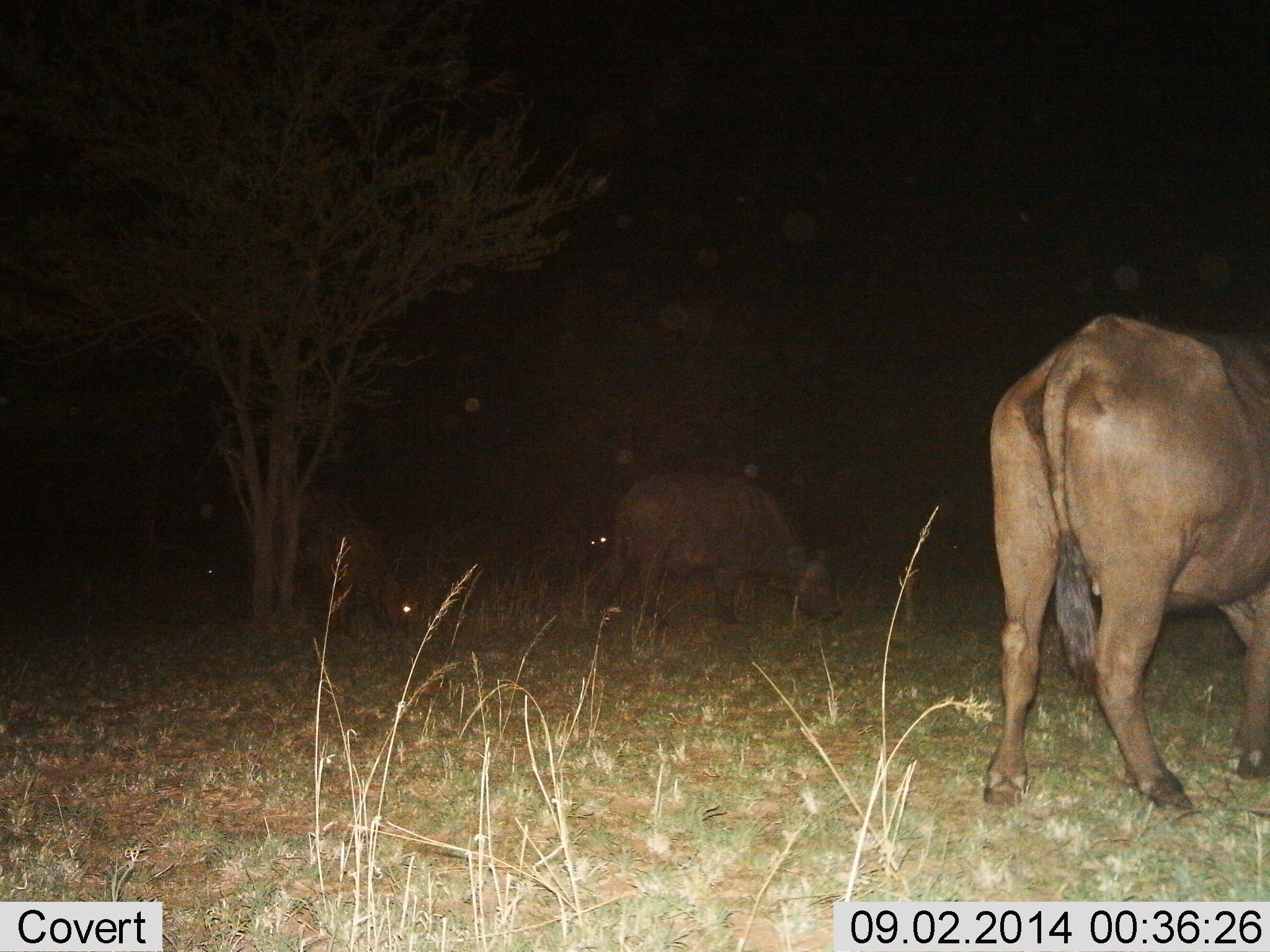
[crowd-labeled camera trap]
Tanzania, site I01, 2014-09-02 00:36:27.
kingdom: Animalia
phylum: Chordata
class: Mammalia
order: Artiodactyla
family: Bovidae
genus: Syncerus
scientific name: Syncerus caffer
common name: cape buffalo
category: buffalo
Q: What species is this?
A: Buffalo (cape buffalo) (Syncerus caffer).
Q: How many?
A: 3.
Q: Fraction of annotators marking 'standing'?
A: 30%.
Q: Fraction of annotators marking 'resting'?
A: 20%.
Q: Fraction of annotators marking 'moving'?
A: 0%.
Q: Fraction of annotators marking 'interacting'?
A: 0%.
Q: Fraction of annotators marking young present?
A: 0%.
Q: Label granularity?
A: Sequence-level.